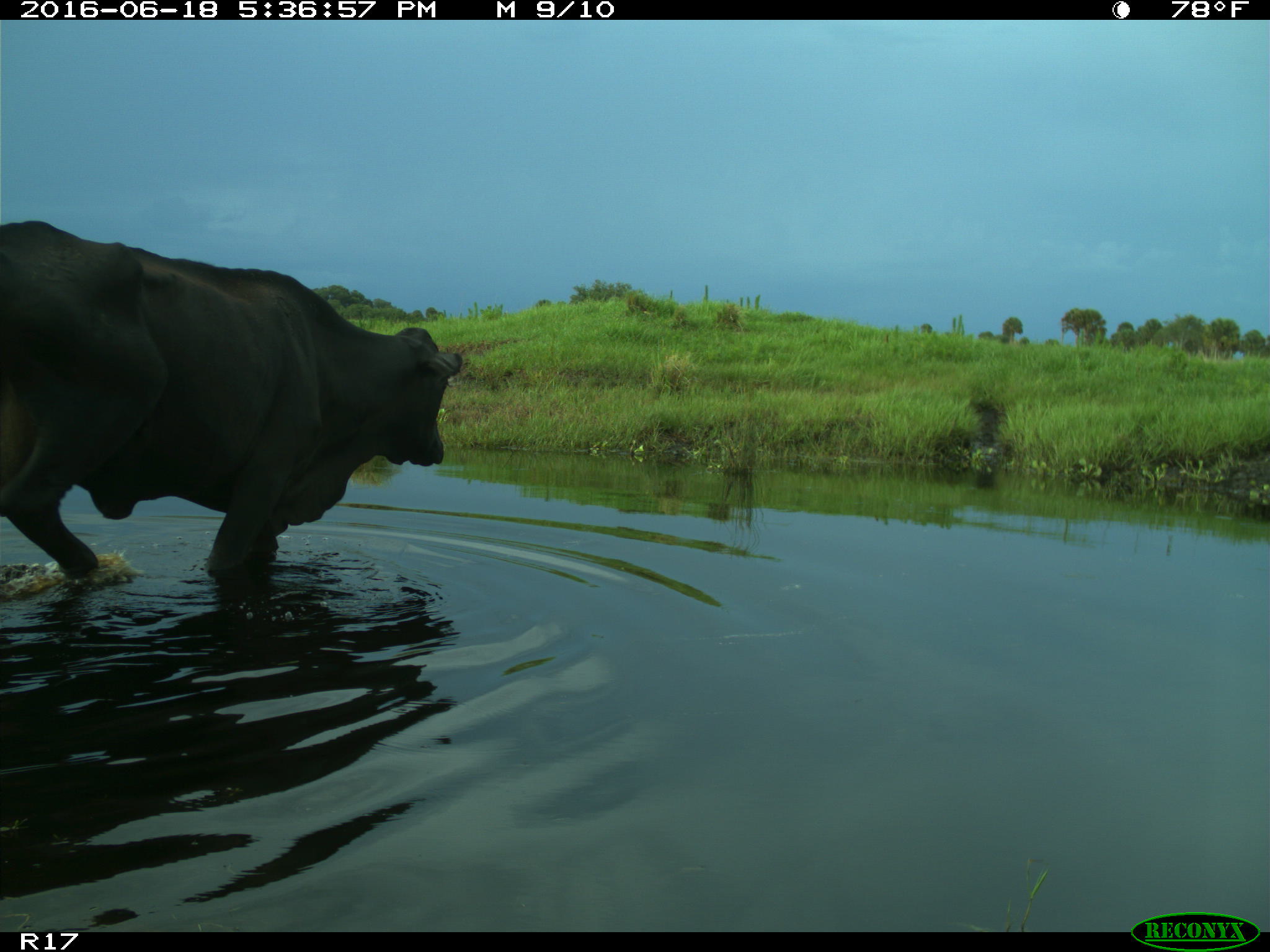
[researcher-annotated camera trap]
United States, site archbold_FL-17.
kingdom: Animalia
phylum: Chordata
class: Mammalia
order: Artiodactyla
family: Bovidae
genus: Bos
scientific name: Bos taurus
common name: domestic cow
Bos taurus (domestic cow).